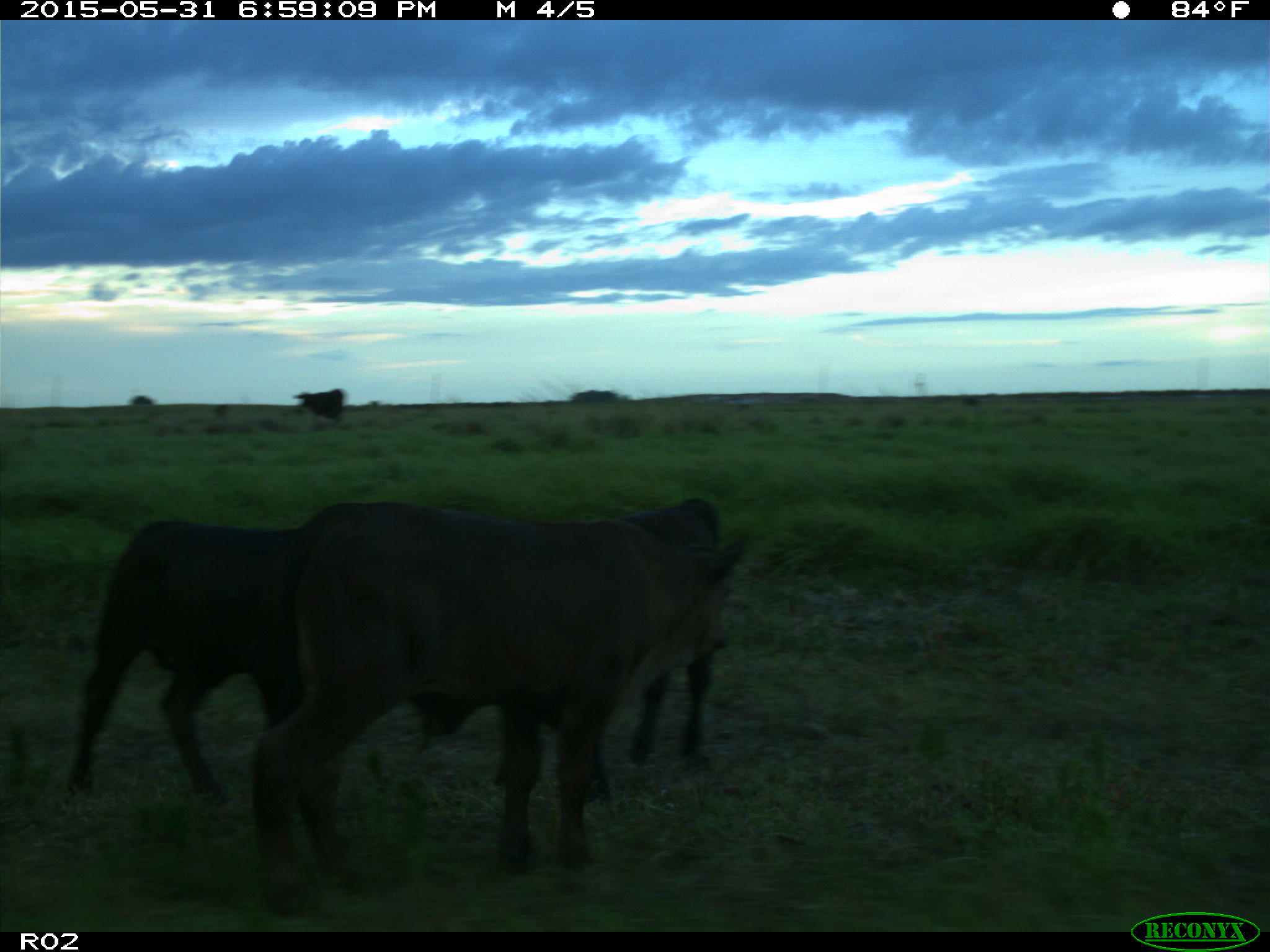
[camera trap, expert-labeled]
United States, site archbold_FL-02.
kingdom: Animalia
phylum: Chordata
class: Mammalia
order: Artiodactyla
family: Bovidae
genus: Bos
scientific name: Bos taurus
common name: domestic cow